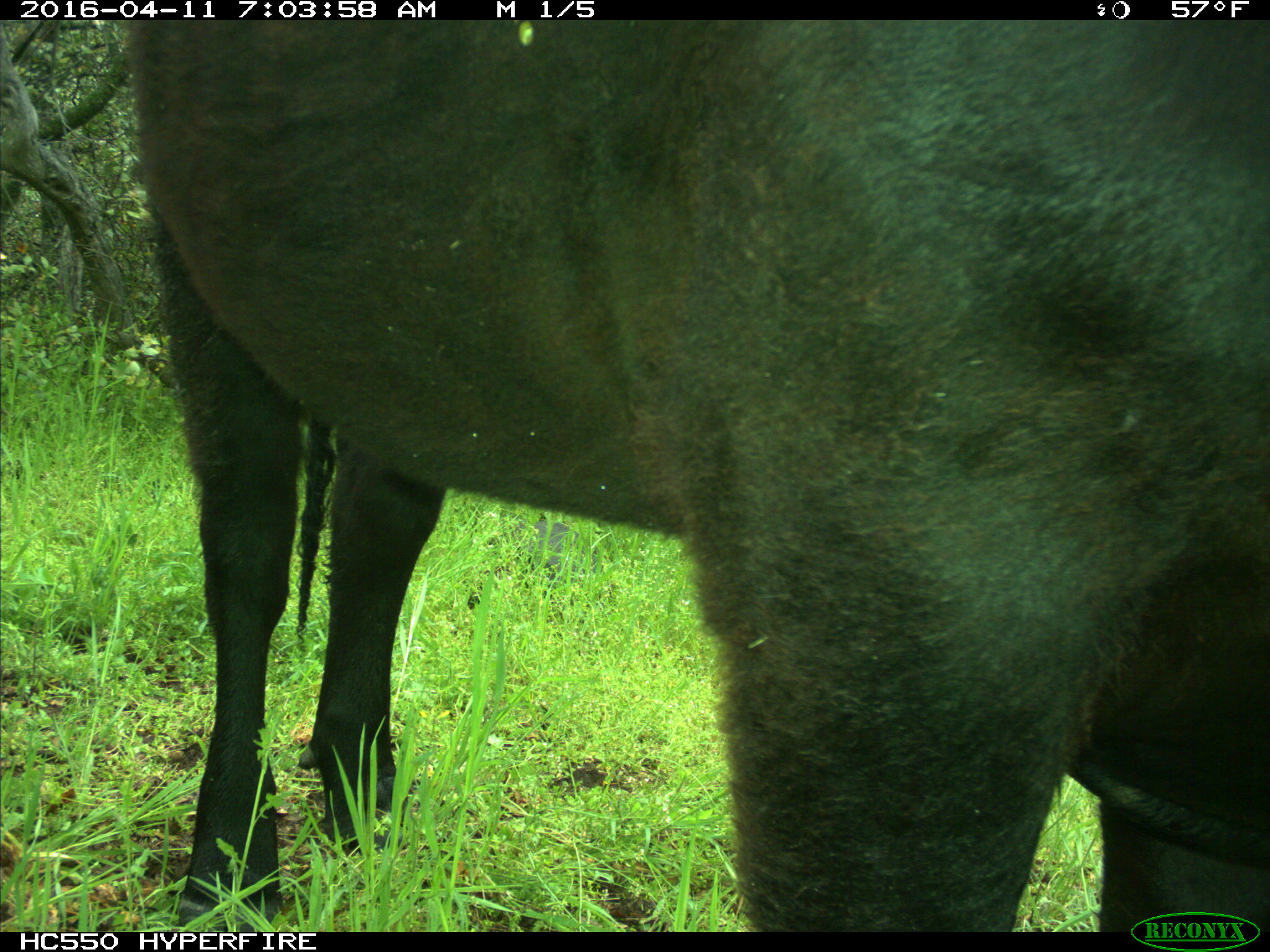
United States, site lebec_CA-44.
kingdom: Animalia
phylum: Chordata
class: Mammalia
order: Artiodactyla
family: Bovidae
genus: Bos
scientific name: Bos taurus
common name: domestic cow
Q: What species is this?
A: Bos taurus (domestic cow).